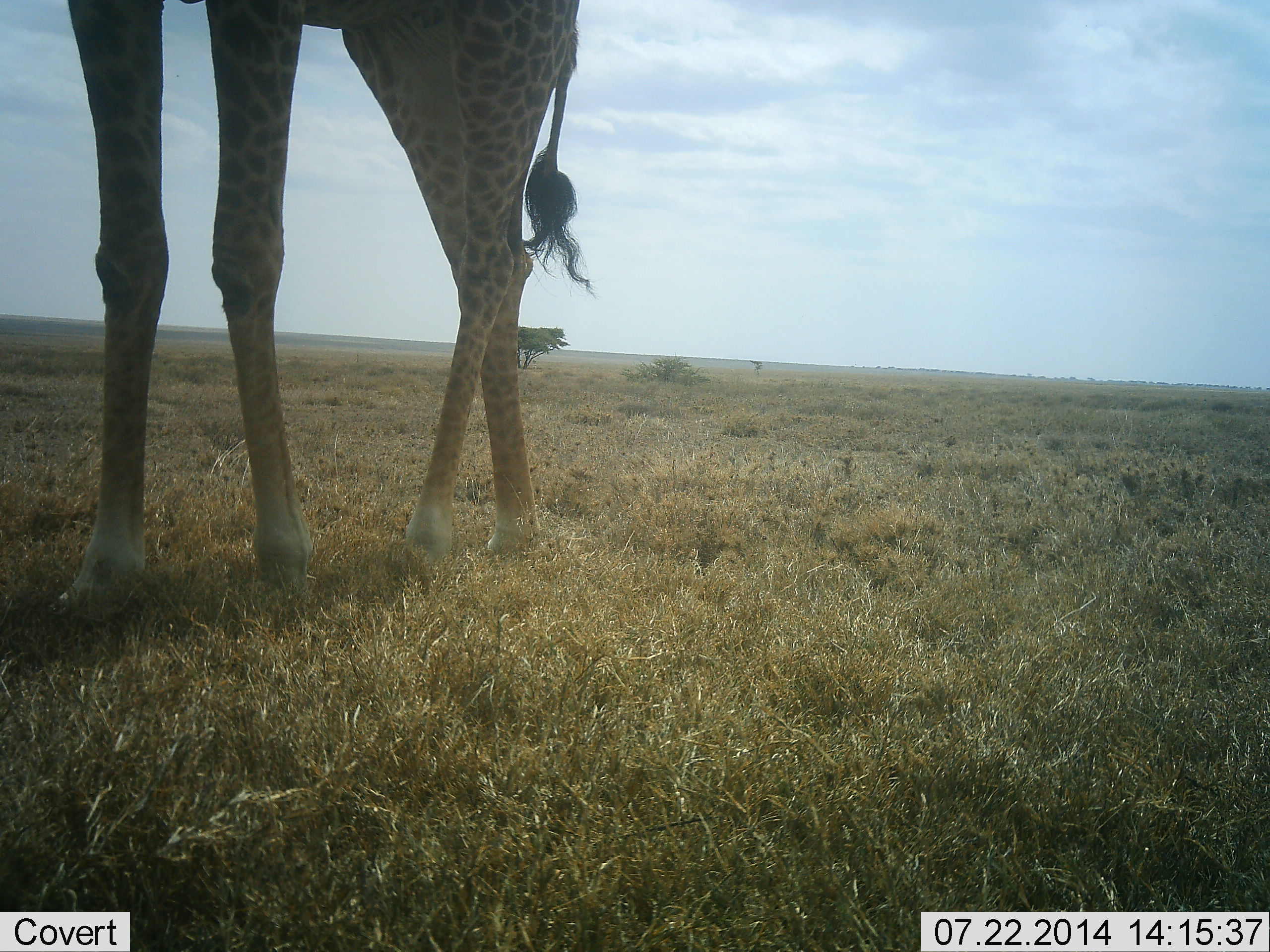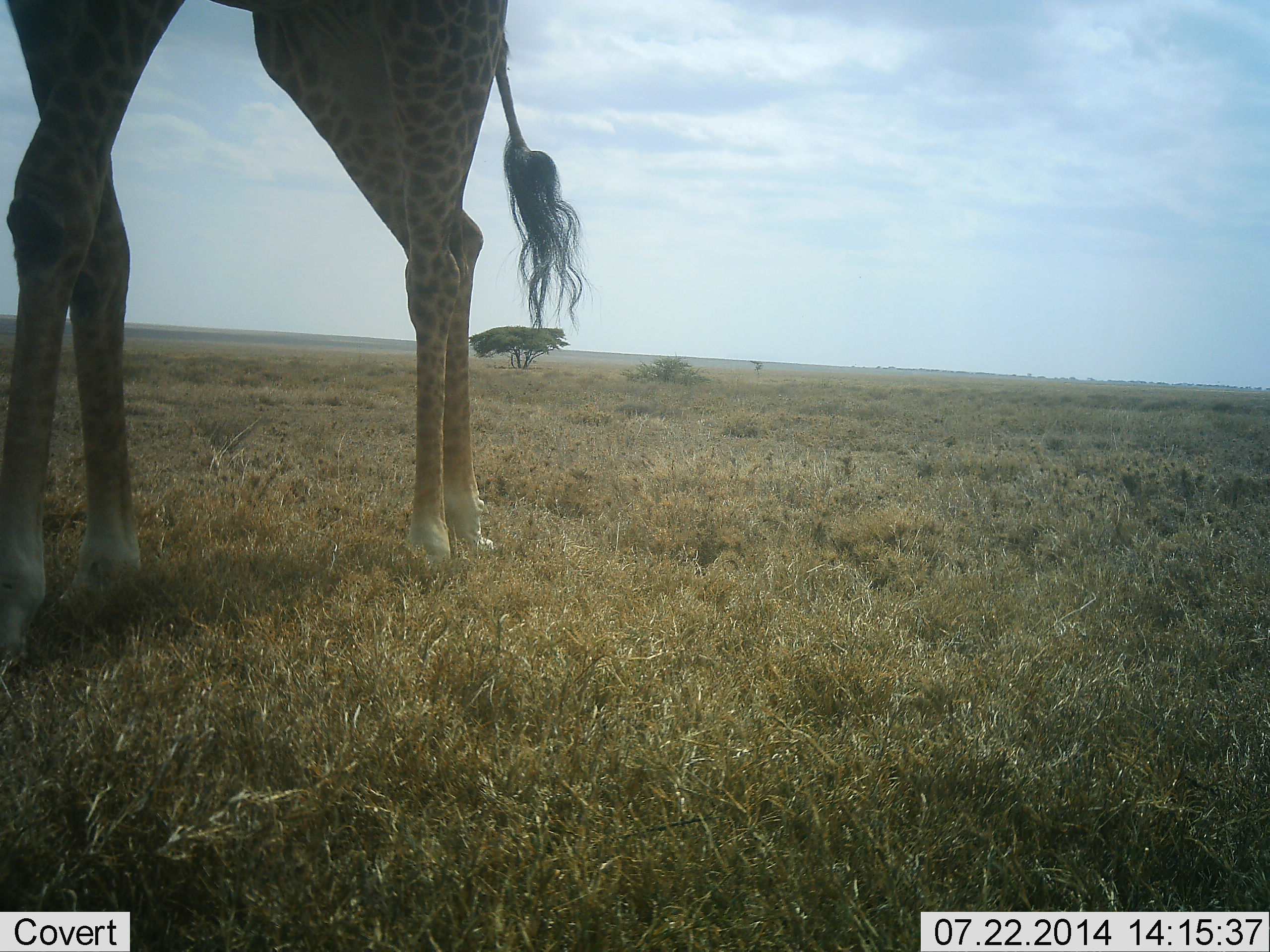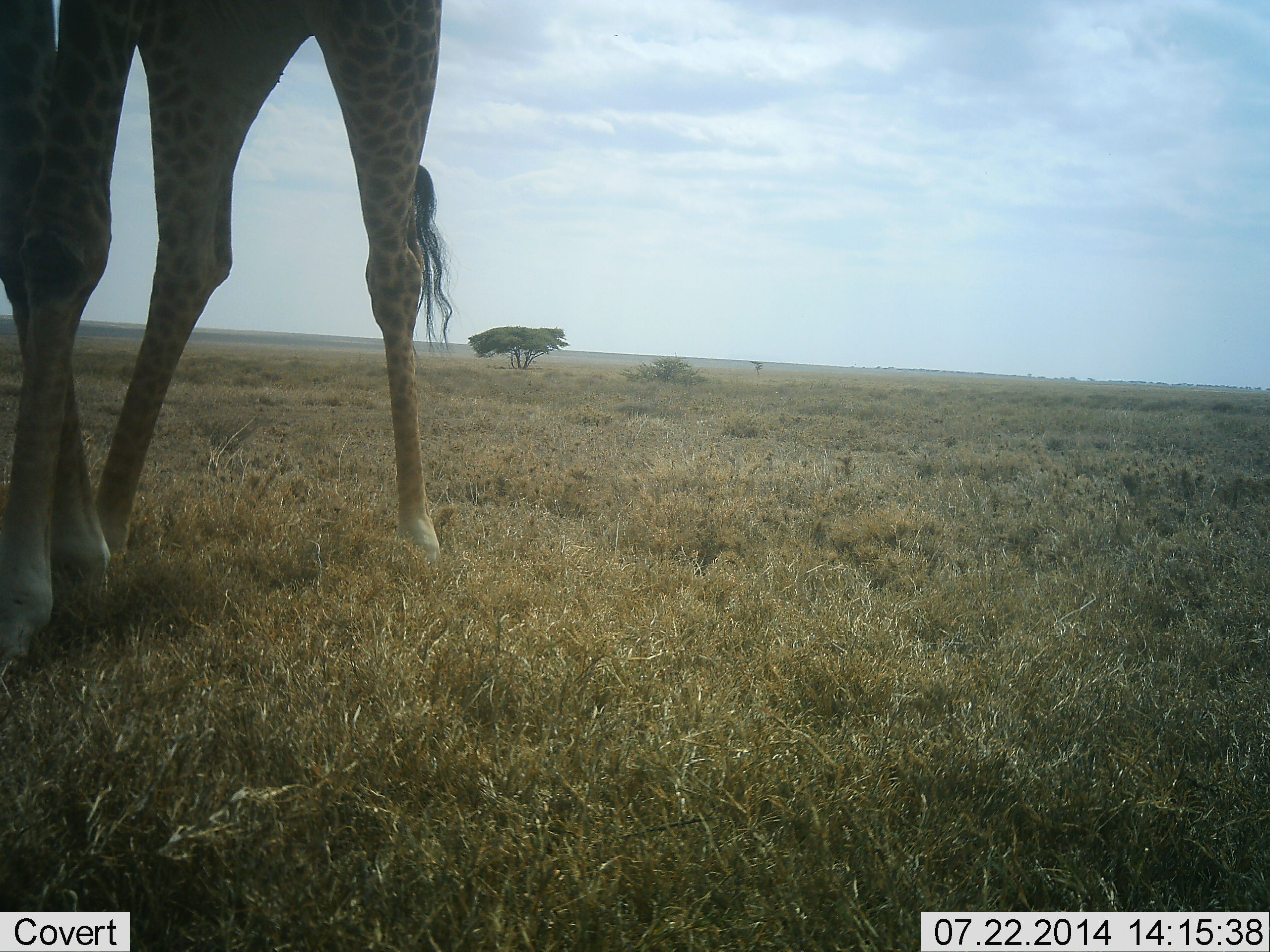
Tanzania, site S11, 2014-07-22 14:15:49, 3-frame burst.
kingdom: Animalia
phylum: Chordata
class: Mammalia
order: Artiodactyla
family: Giraffidae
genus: Giraffa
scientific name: Giraffa camelopardalis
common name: giraffe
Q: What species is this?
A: Giraffe (Giraffa camelopardalis).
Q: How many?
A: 1.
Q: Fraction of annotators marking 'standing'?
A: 30%.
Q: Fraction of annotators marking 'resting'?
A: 0%.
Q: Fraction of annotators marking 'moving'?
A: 70%.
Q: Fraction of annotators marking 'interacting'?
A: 0%.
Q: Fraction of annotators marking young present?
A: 0%.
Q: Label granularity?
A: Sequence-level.